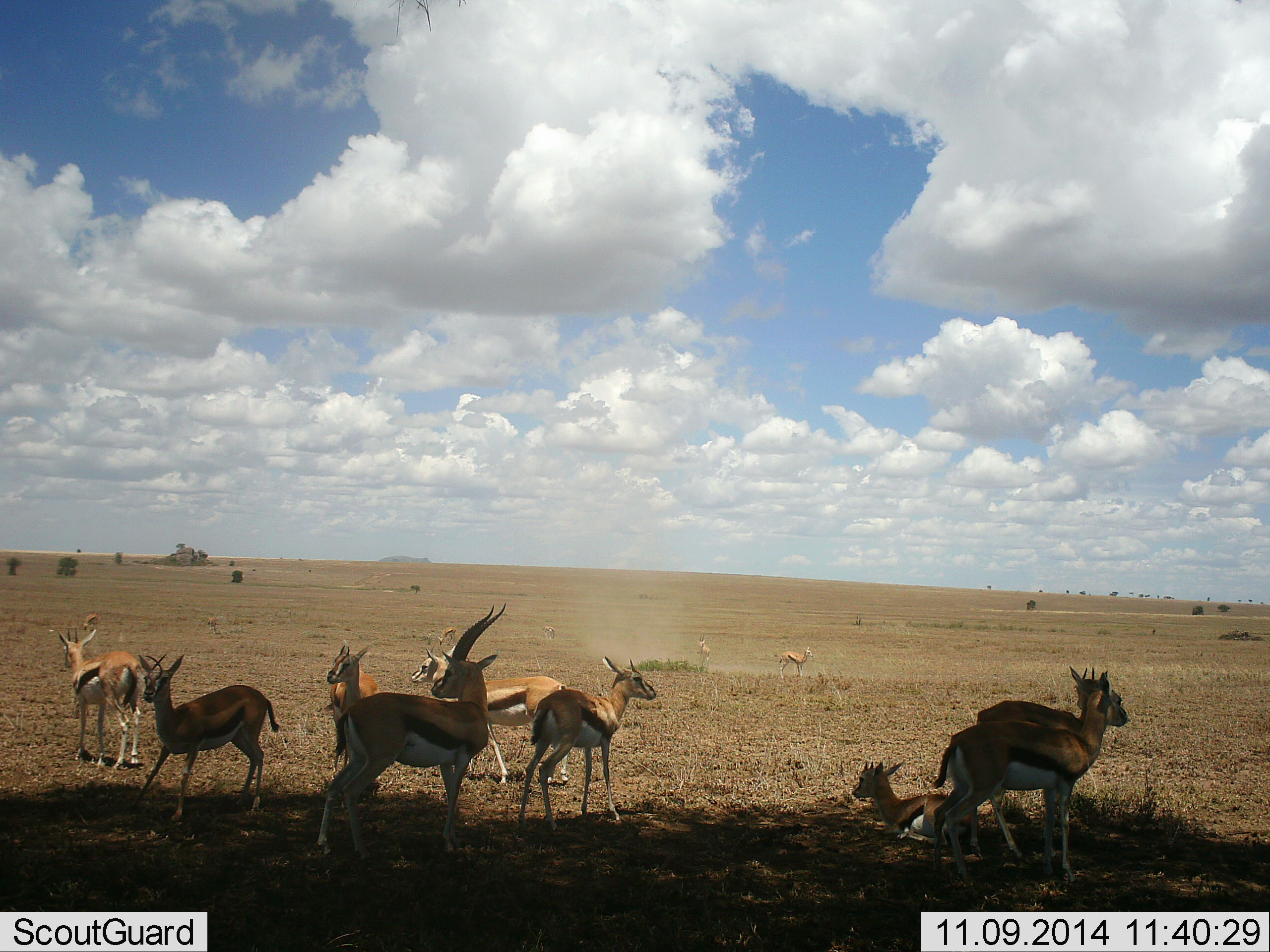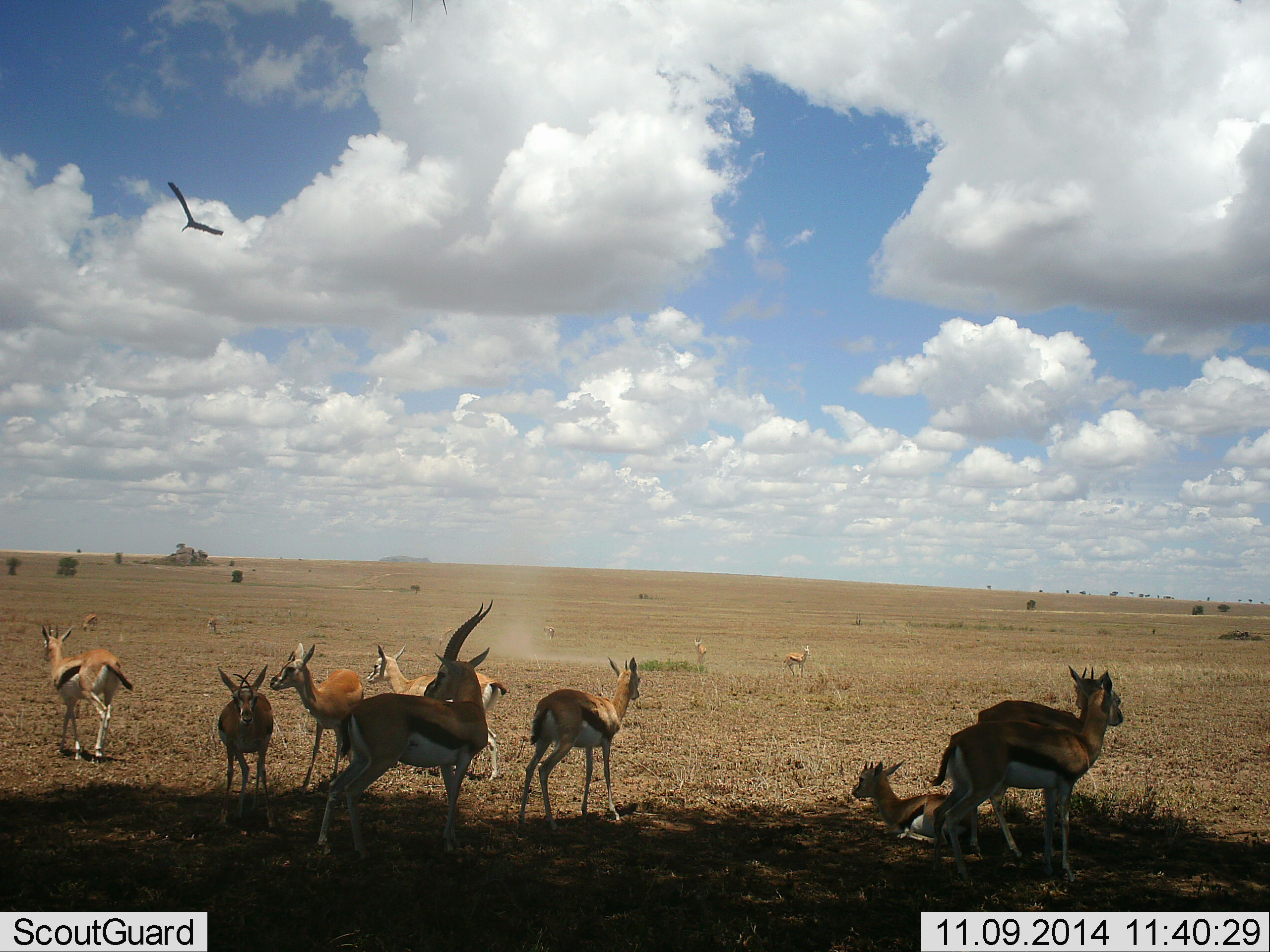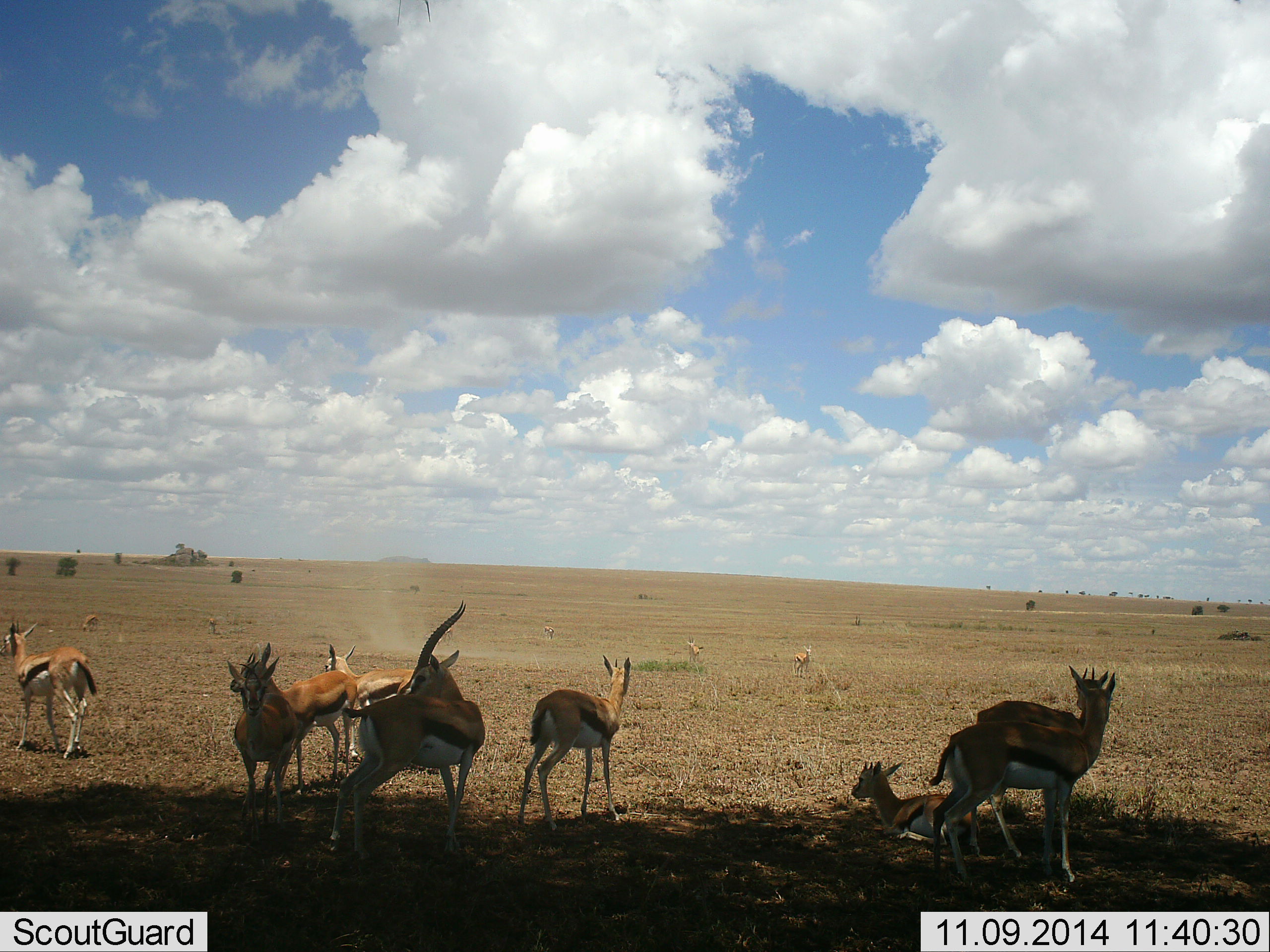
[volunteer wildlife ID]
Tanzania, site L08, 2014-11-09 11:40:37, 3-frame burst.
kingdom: Animalia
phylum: Chordata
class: Mammalia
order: Artiodactyla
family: Bovidae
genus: Eudorcas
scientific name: Eudorcas thomsonii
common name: thomson's gazelle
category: gazellethomsons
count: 11-50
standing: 93%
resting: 86%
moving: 57%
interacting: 21%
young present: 14%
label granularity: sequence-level